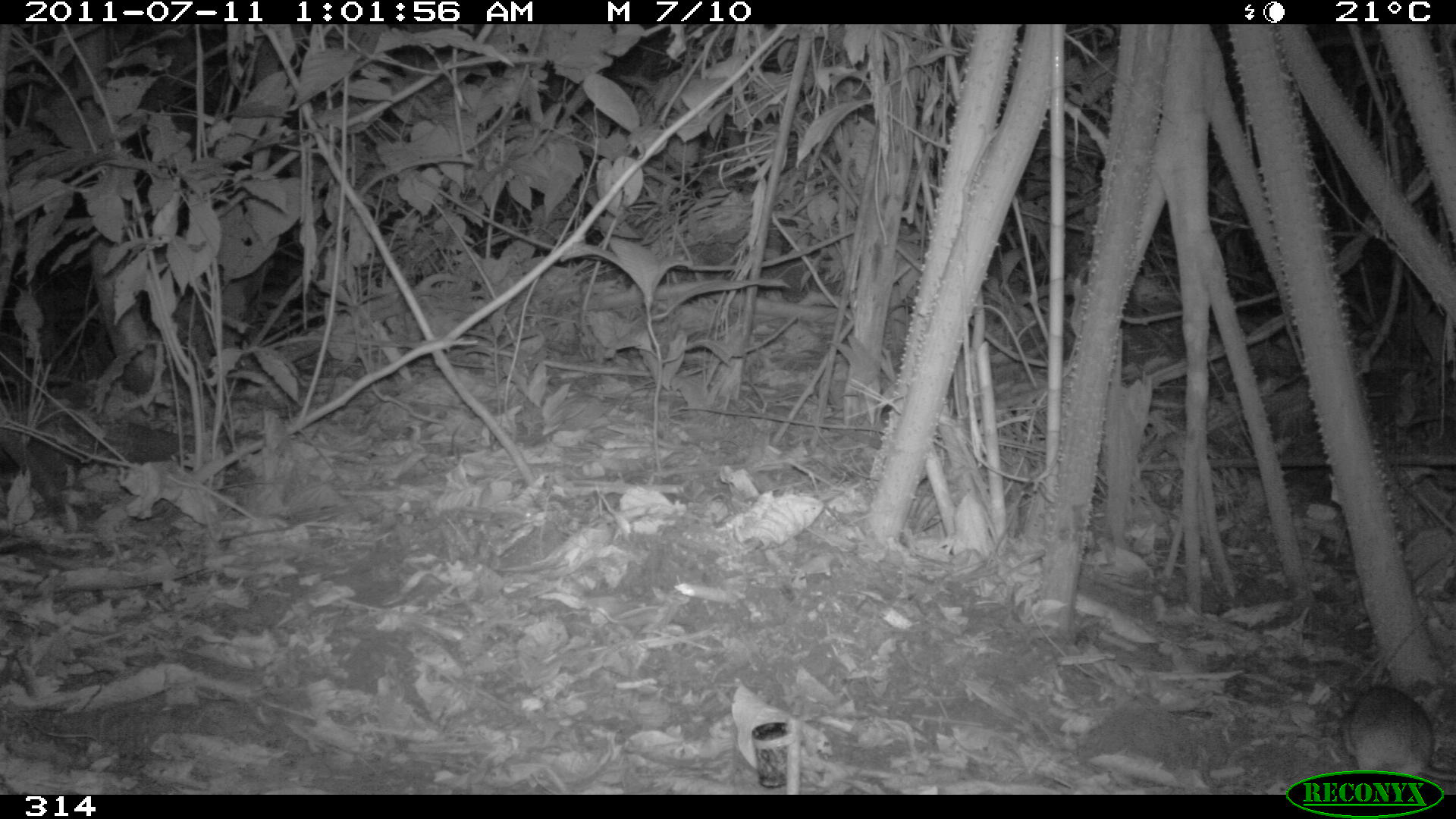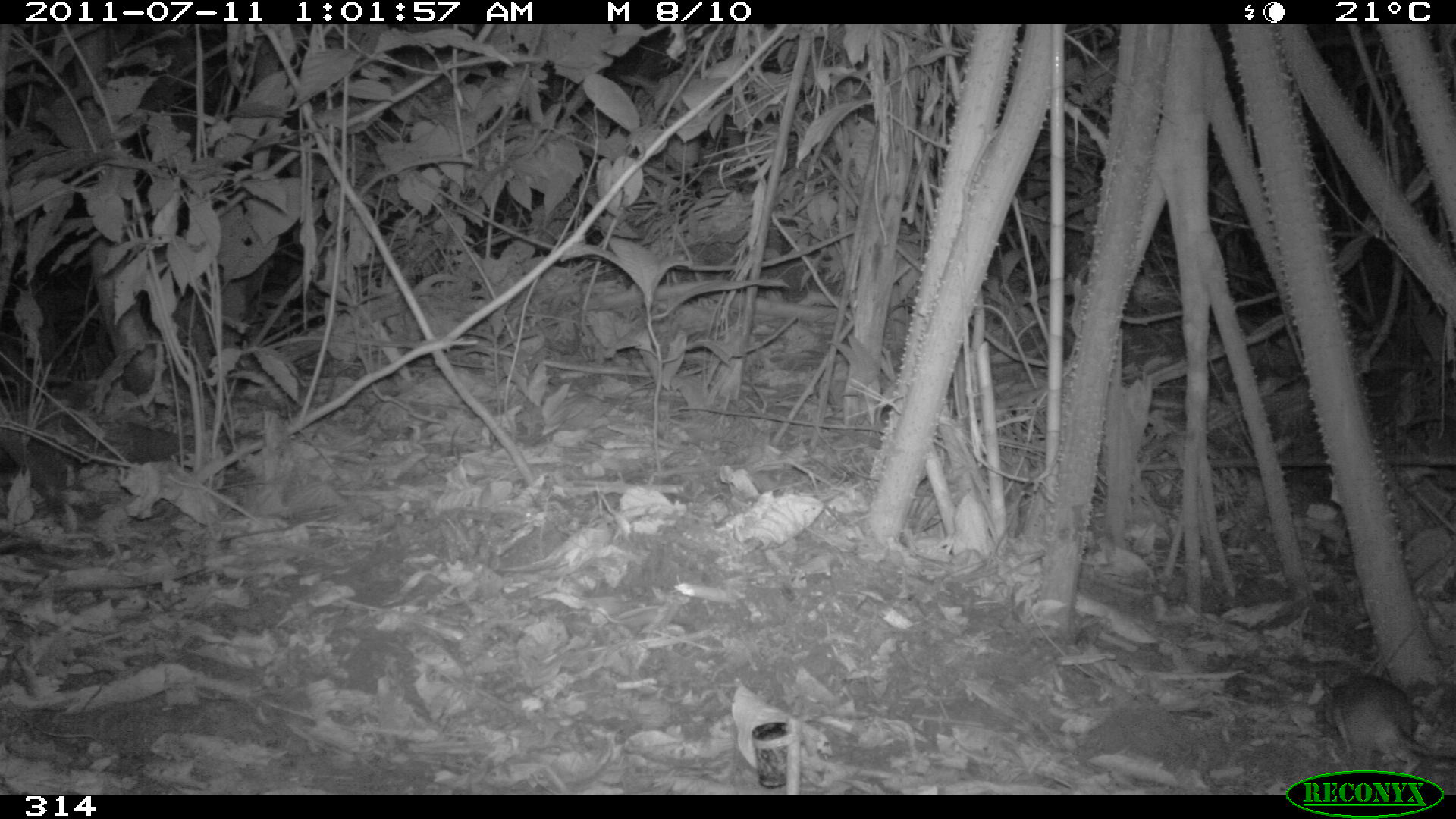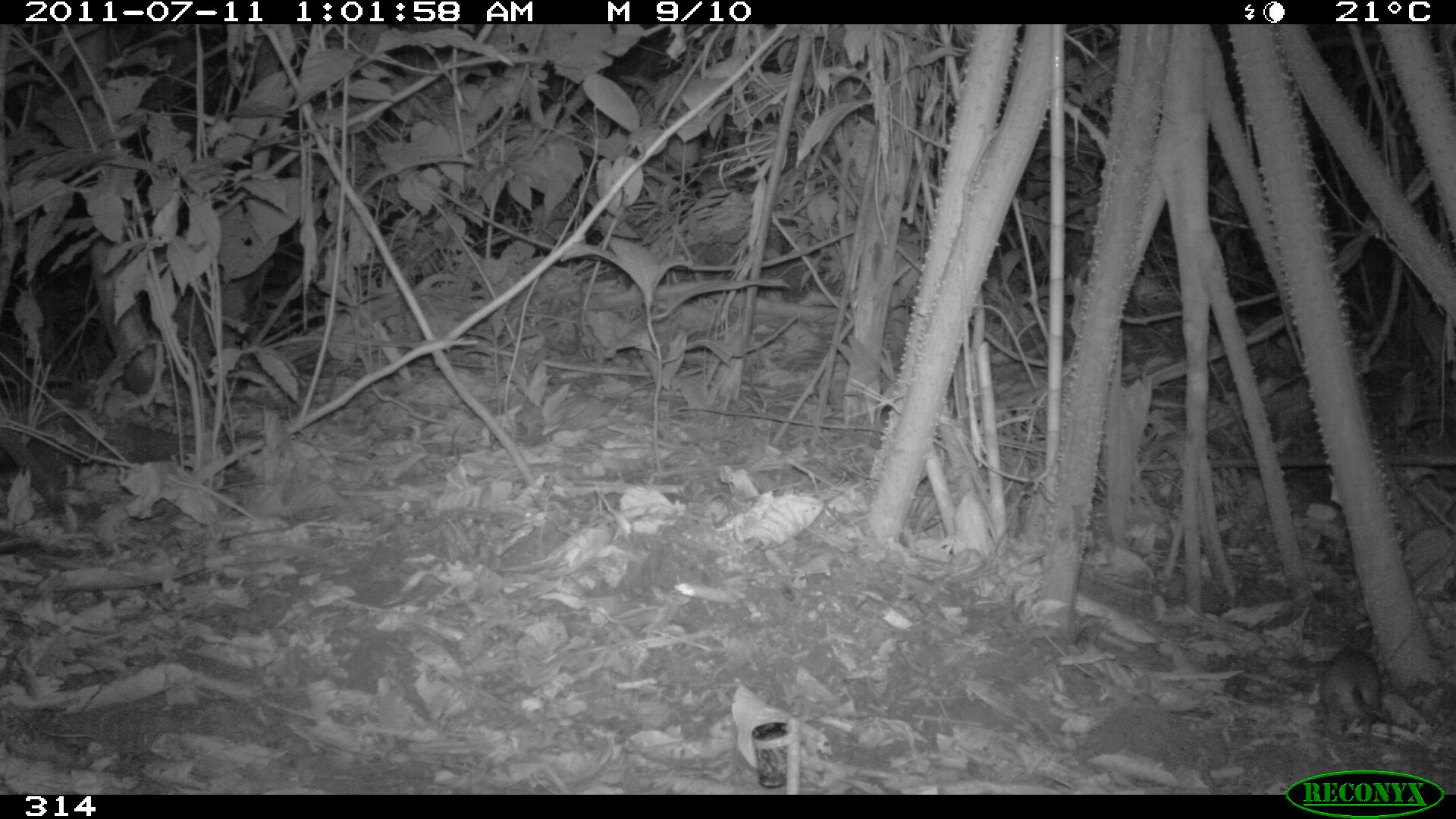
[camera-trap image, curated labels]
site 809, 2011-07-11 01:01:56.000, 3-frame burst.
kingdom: Animalia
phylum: Chordata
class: Mammalia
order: Rodentia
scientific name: Rodentia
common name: rodents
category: unknown rodent